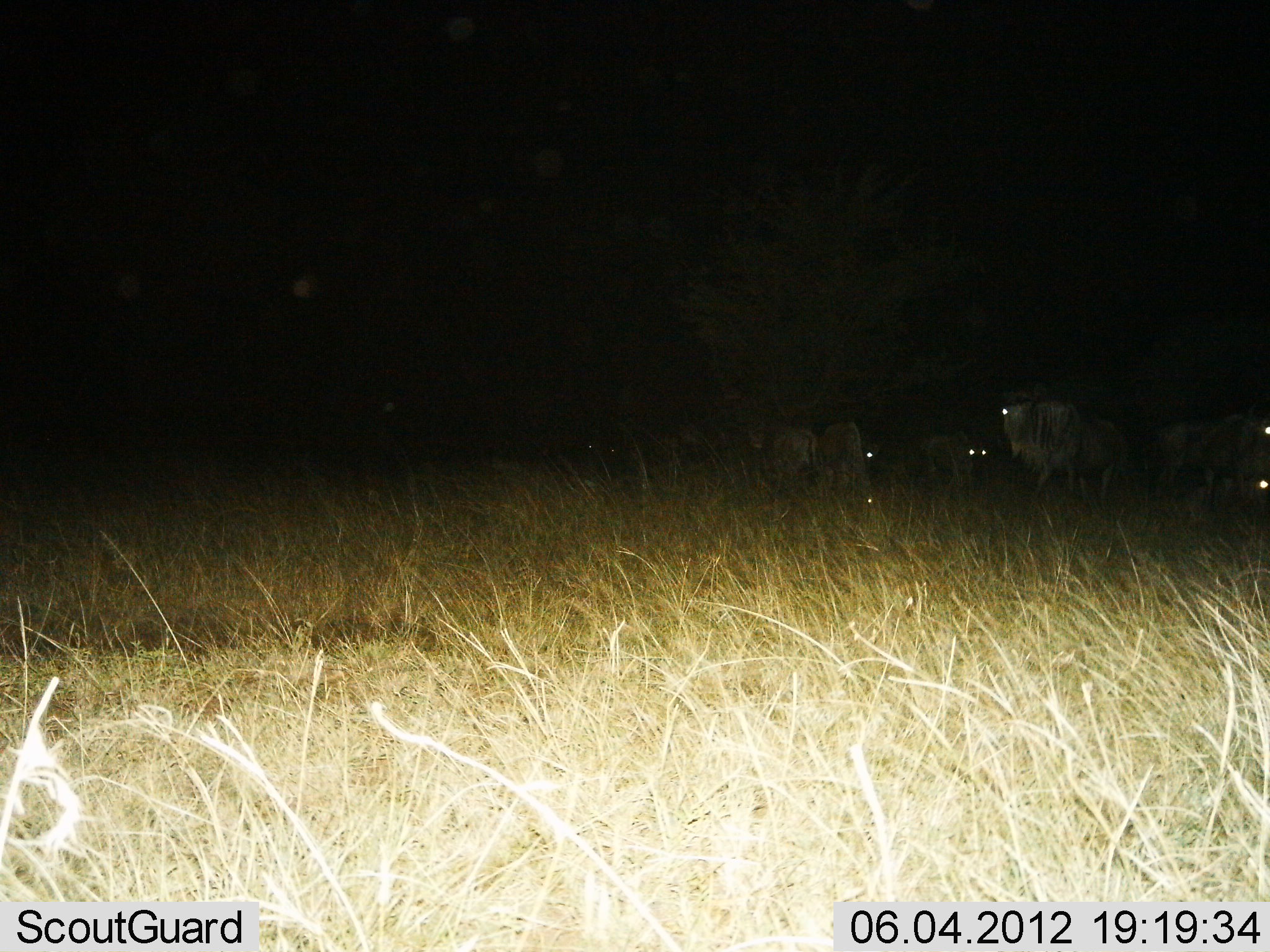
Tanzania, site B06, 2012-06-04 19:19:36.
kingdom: Animalia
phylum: Chordata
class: Mammalia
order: Artiodactyla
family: Bovidae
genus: Connochaetes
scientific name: Connochaetes taurinus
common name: blue wildebeest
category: wildebeest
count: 6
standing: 70%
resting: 20%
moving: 40%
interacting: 0%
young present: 0%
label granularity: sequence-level